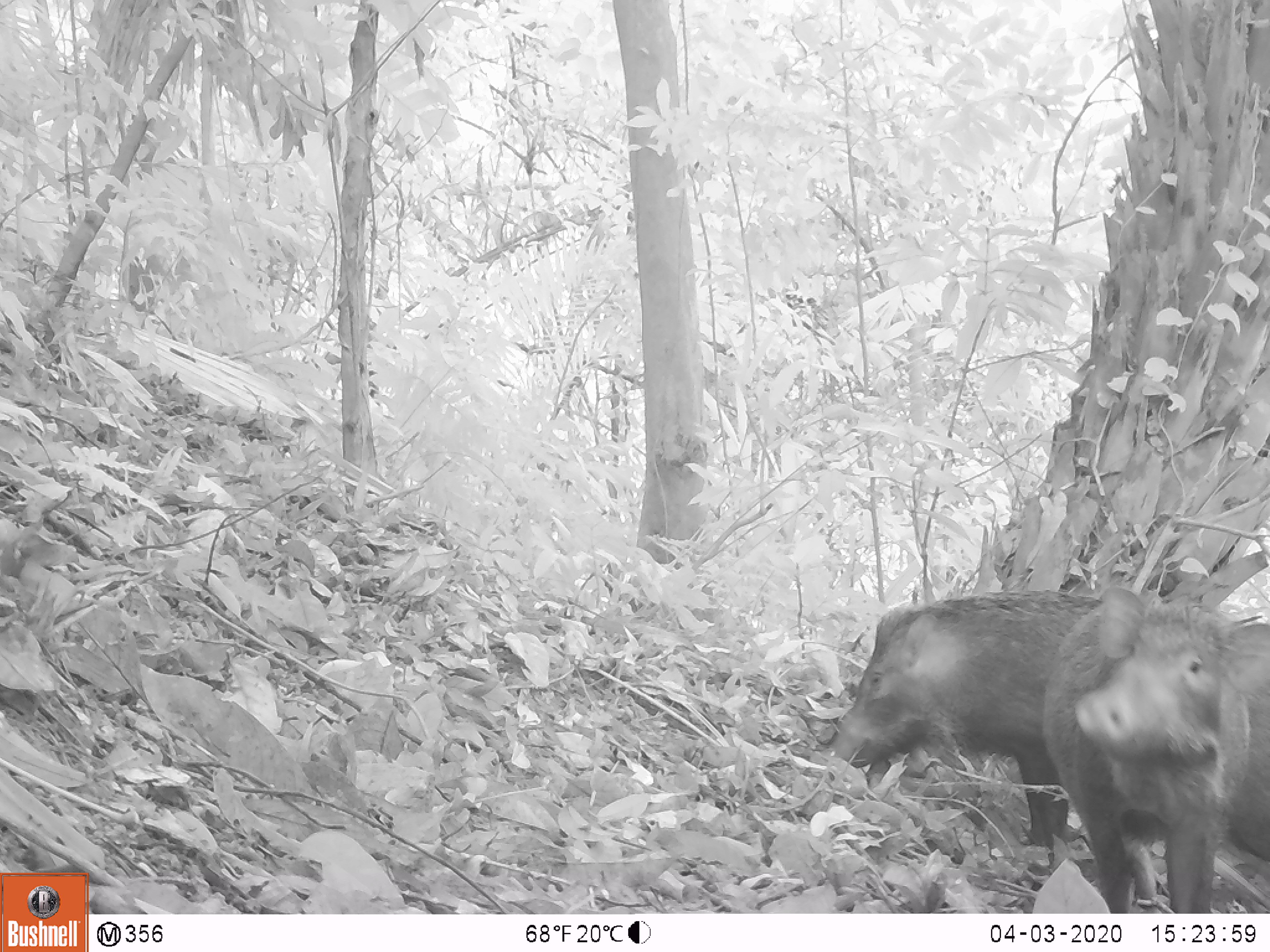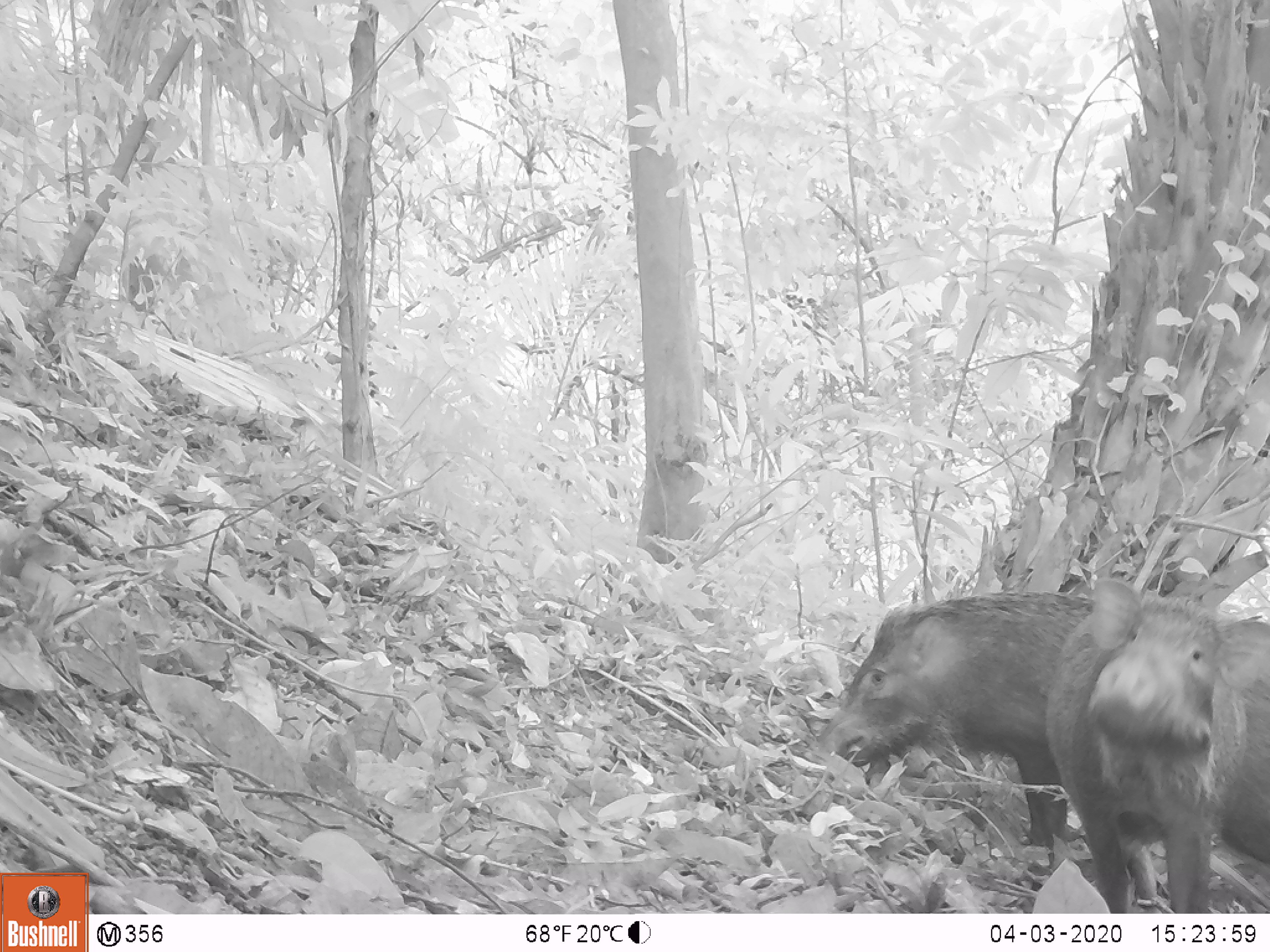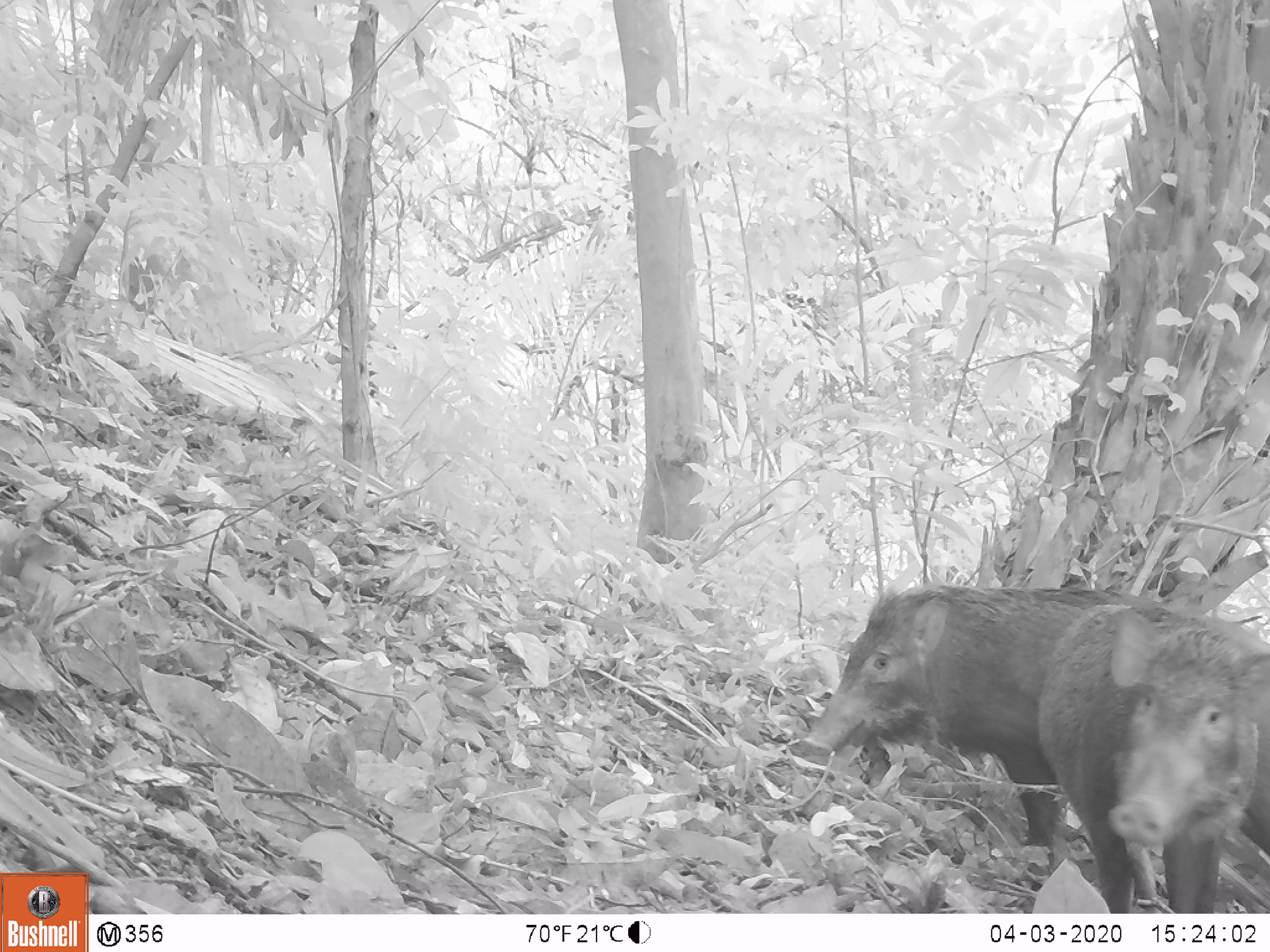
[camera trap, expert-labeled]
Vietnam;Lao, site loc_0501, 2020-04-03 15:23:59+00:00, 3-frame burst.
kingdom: Animalia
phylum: Chordata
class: Mammalia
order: Artiodactyla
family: Suidae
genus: Sus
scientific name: Sus scrofa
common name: eurasian wild pig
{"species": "eurasian wild pig (Sus scrofa)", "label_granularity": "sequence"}